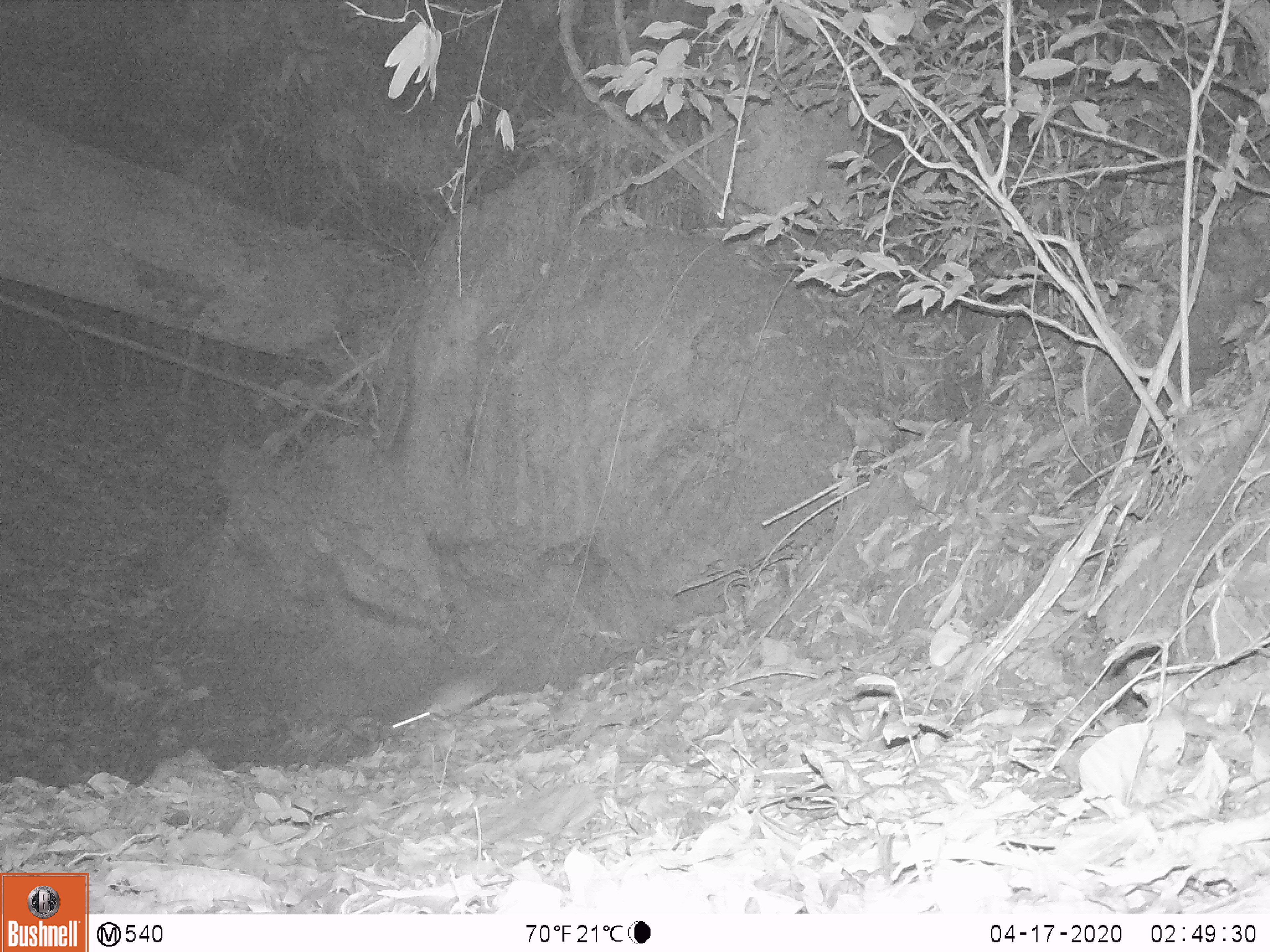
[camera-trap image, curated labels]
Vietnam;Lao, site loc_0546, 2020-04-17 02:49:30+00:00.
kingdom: Animalia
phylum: Chordata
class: Mammalia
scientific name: Mammalia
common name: mammal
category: unidentified small mammal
Unidentified small mammal (mammal) (Mammalia). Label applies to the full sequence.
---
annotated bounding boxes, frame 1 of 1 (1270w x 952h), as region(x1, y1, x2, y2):
unidentified small mammal: region(422, 672, 496, 717)